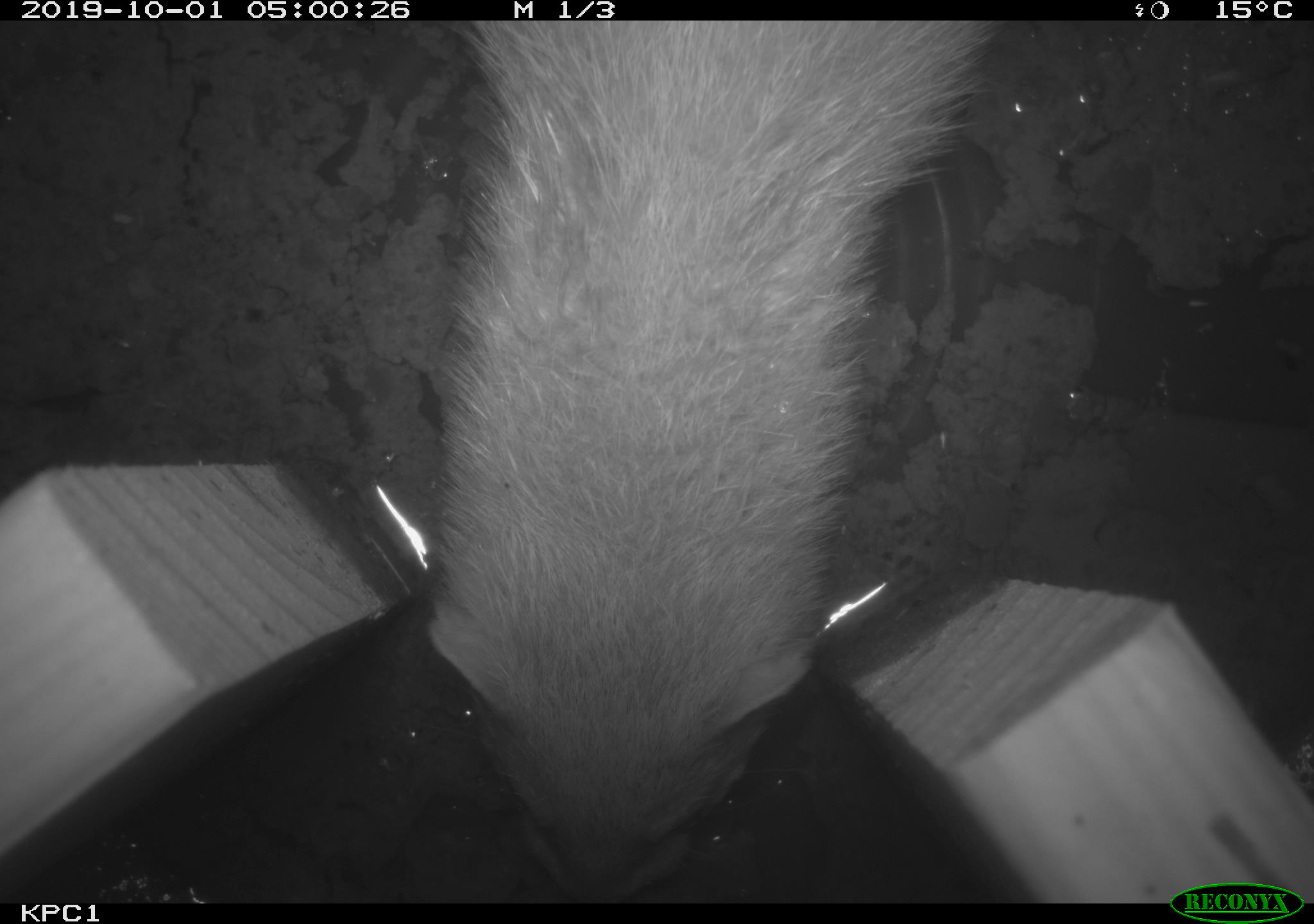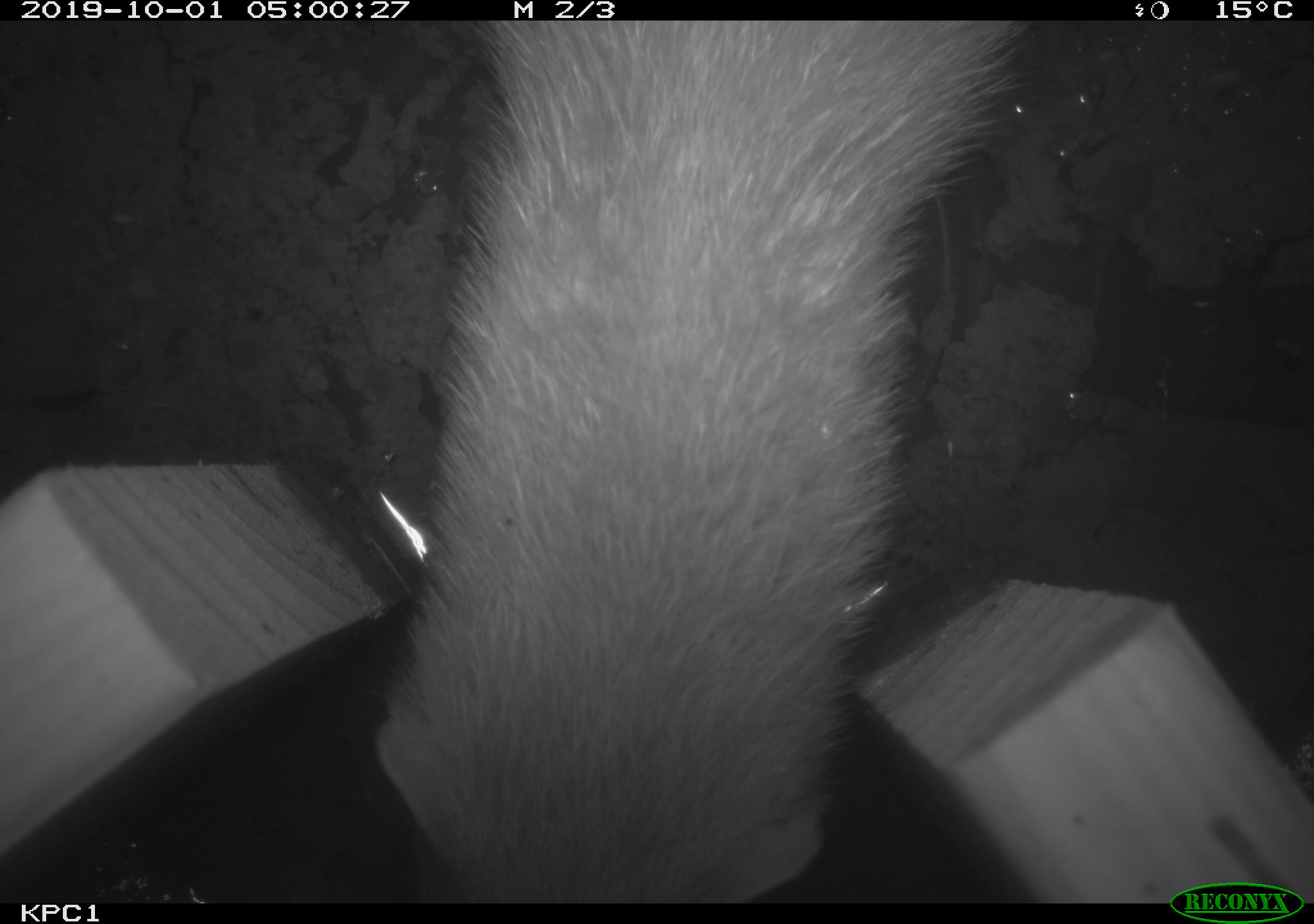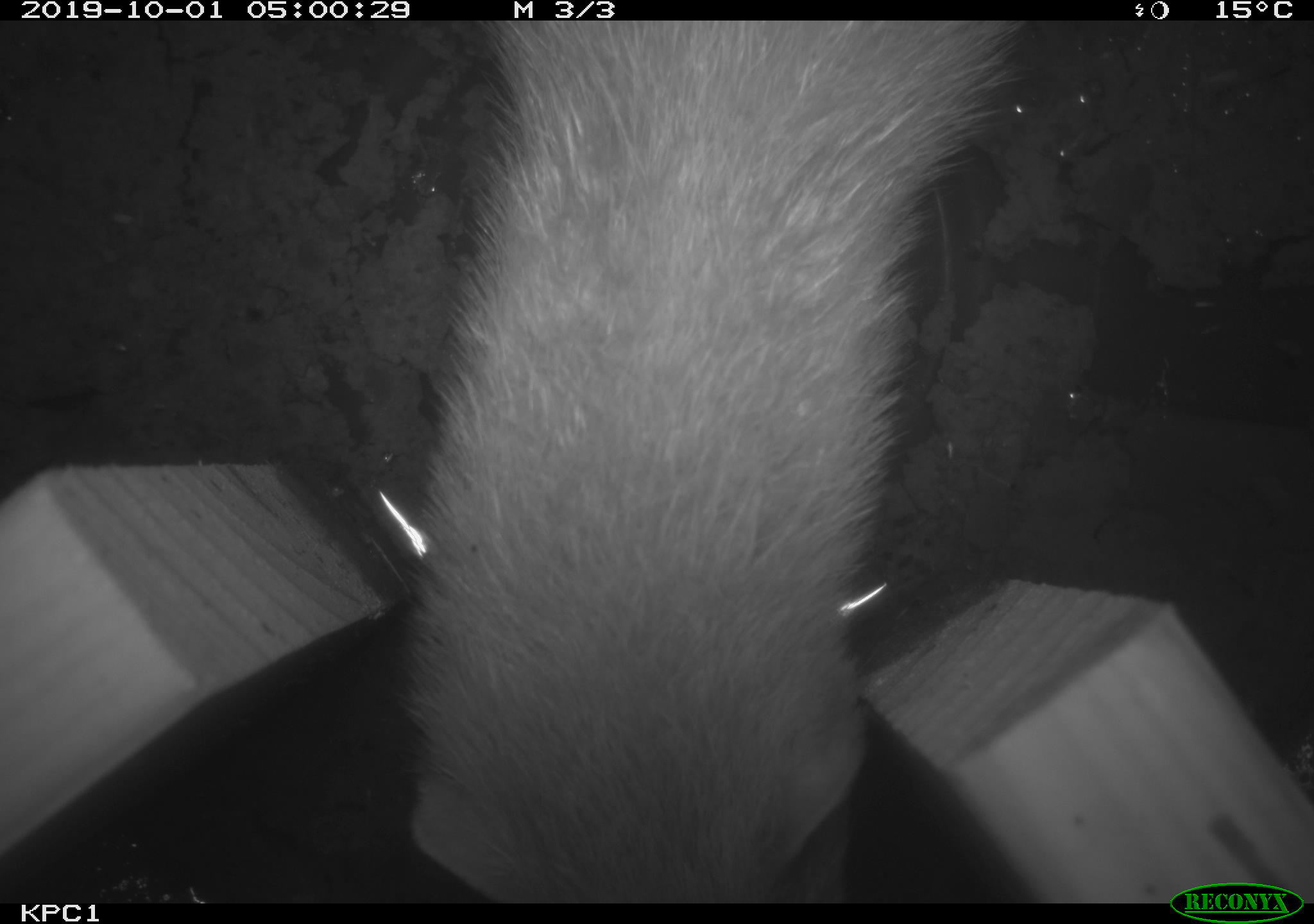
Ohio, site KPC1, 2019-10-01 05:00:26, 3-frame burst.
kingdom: Animalia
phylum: Chordata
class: Mammalia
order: Carnivora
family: Mustelidae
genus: Neogale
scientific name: Neogale frenata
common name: long-tailed weasel